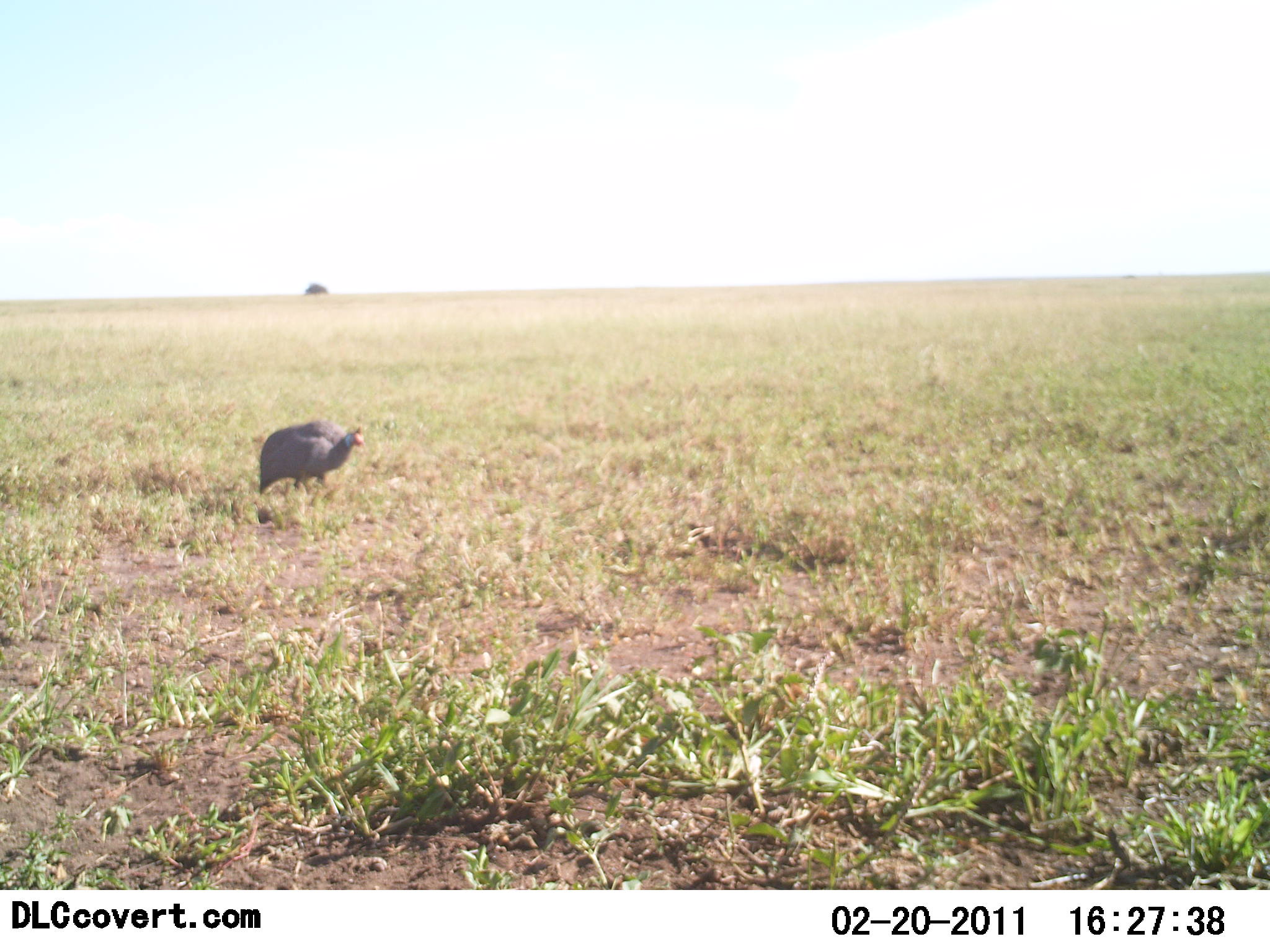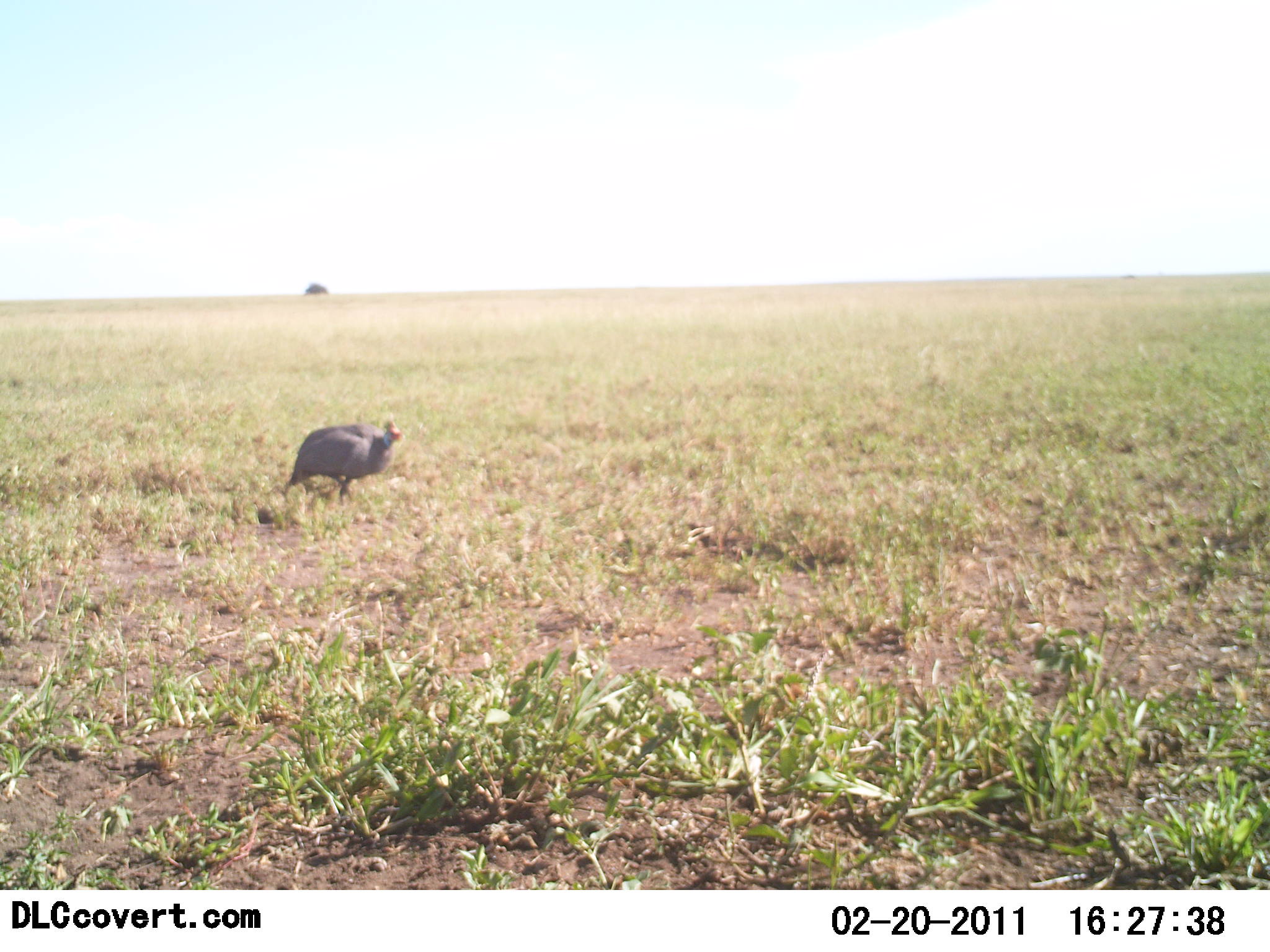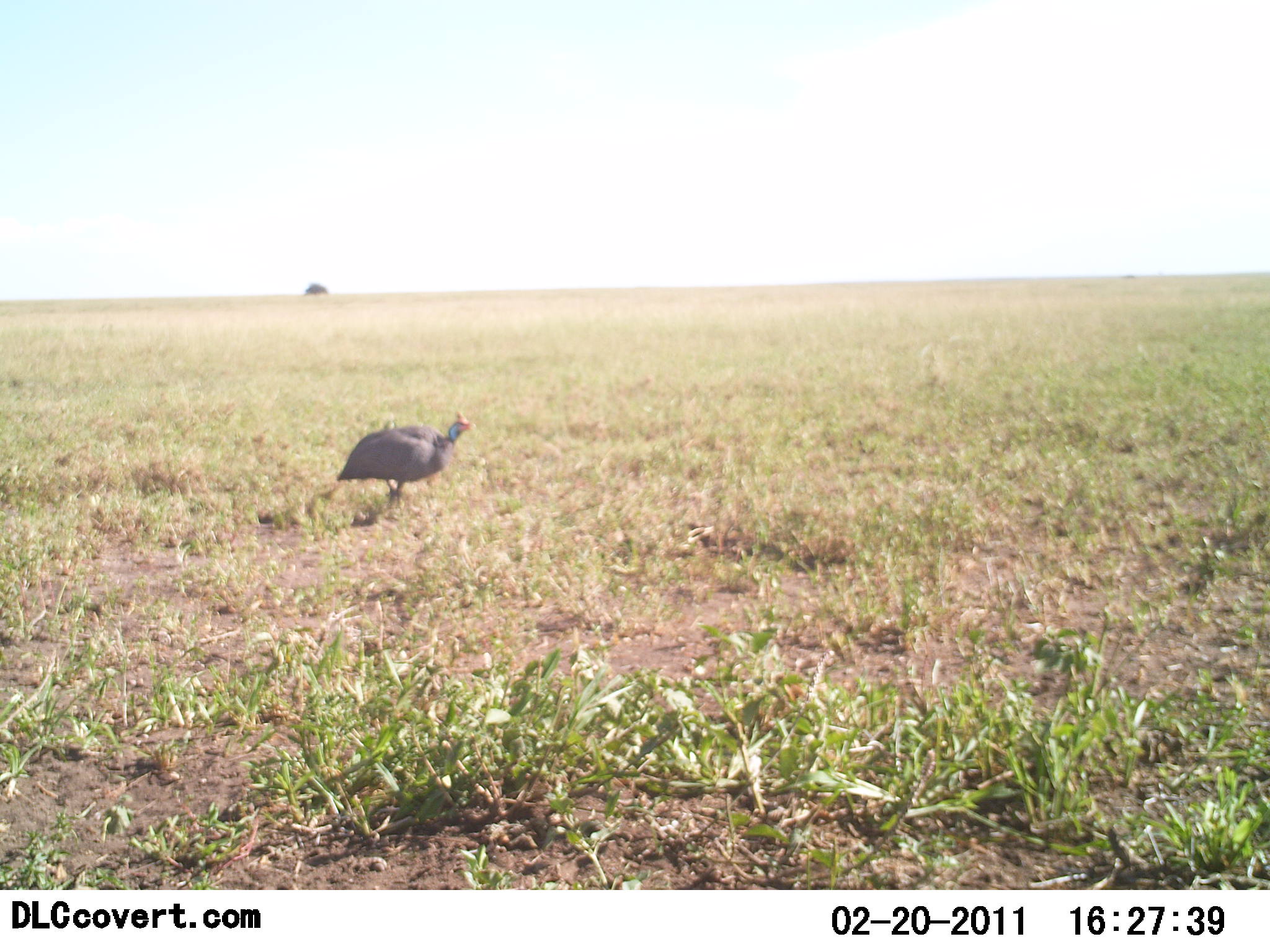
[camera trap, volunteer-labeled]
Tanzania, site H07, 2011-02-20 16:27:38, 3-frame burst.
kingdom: Animalia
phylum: Chordata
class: Aves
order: Galliformes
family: Numididae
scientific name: Numididae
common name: guinea fowl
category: guineafowl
Guineafowl (guinea fowl) (Numididae), count 1. Behavior (volunteer vote fractions): standing 0%, resting 0%, moving 100%, interacting 0%. Young present (vote fraction): 0%. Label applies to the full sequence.